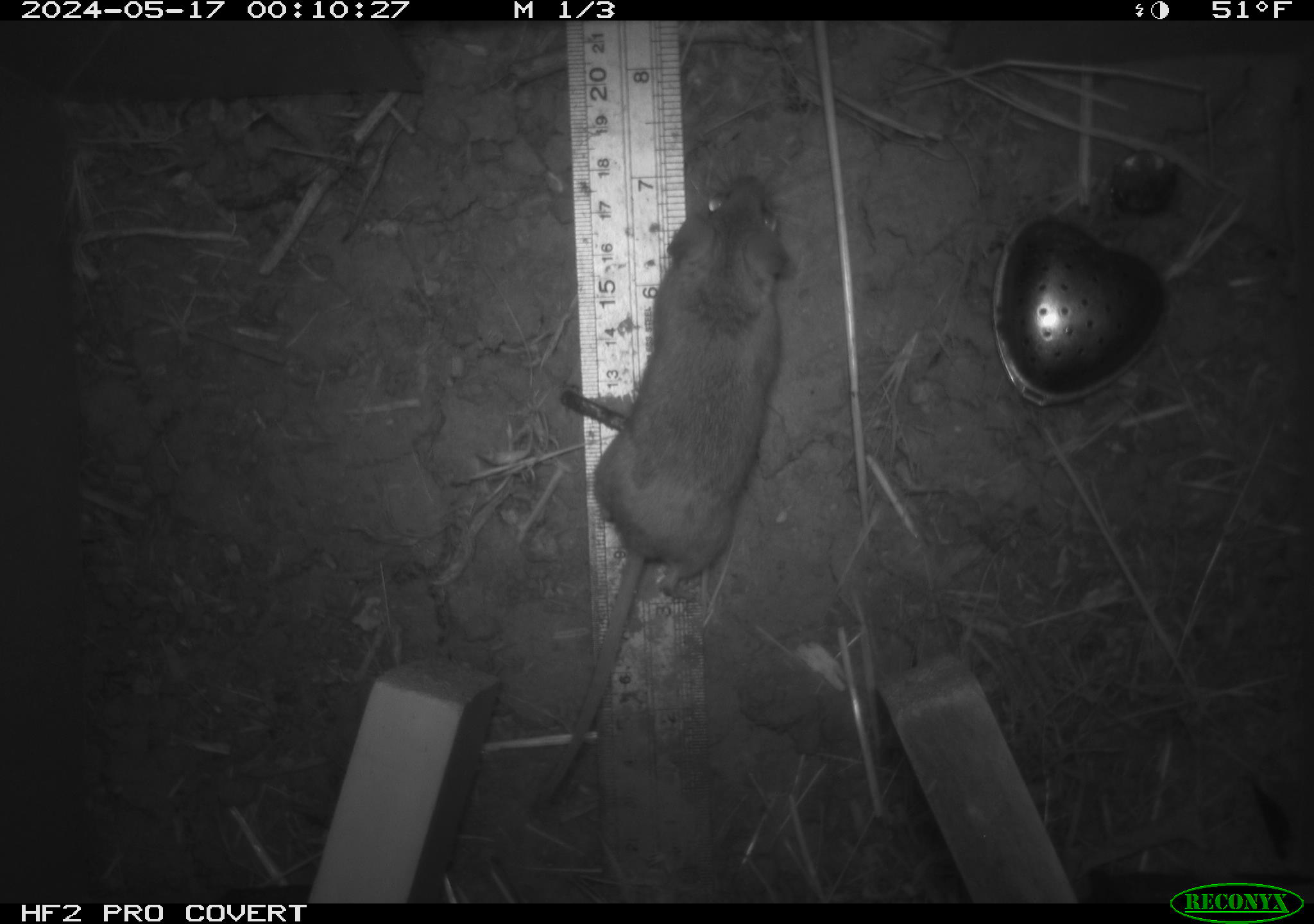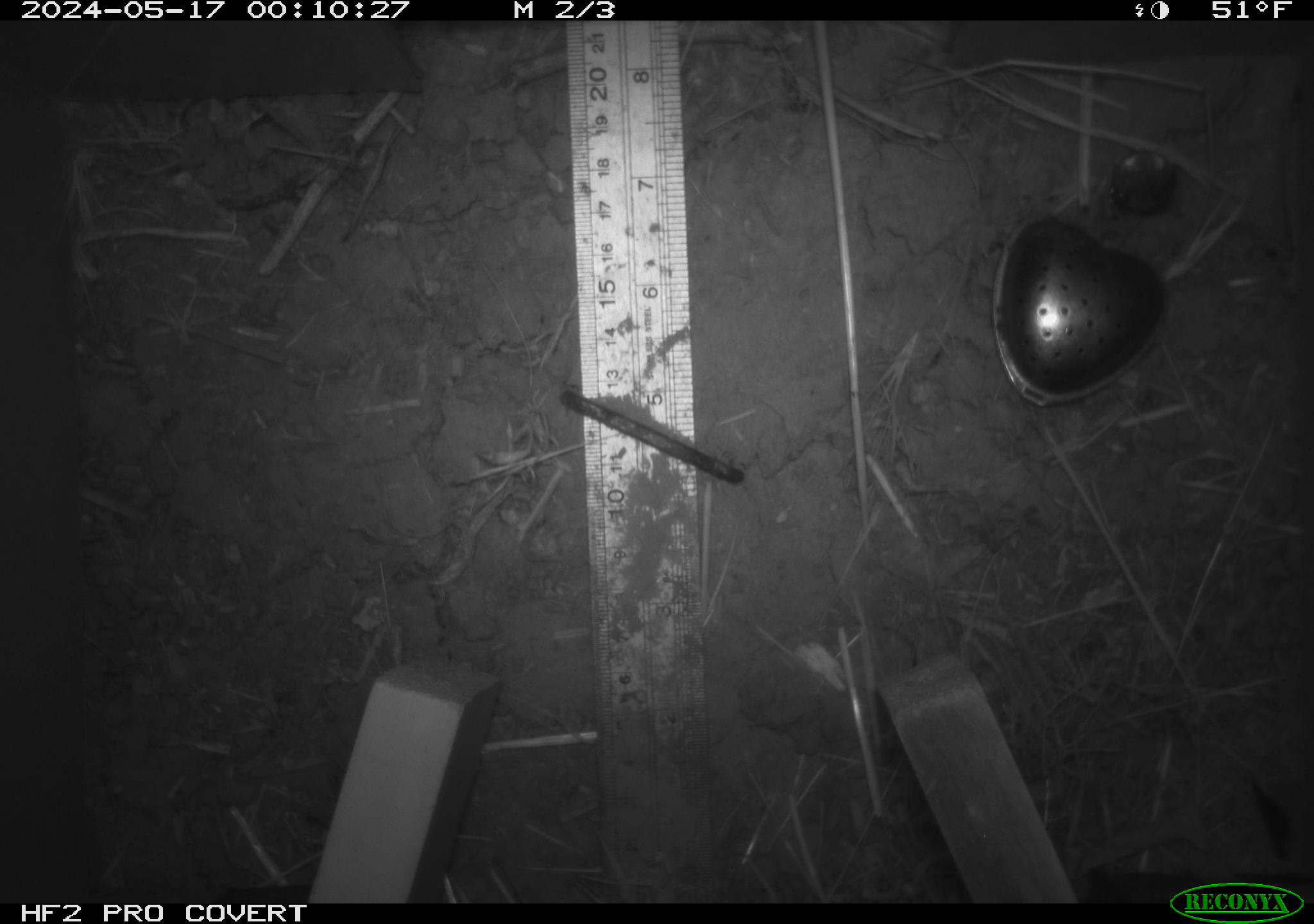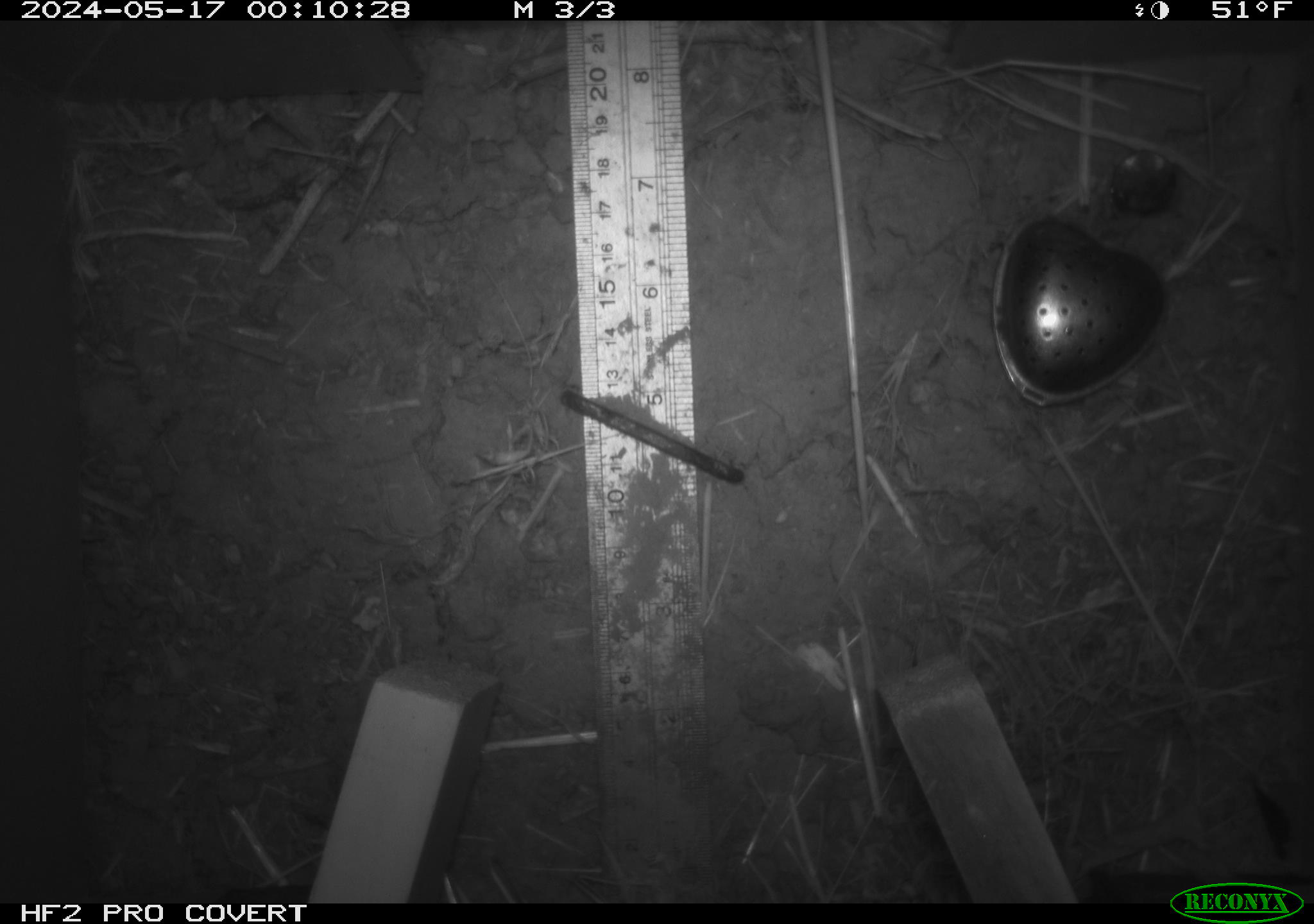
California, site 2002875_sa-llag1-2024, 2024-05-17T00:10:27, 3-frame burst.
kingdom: Animalia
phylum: Chordata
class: Mammalia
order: Rodentia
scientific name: Rodentia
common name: mouse species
Mouse species (Rodentia).